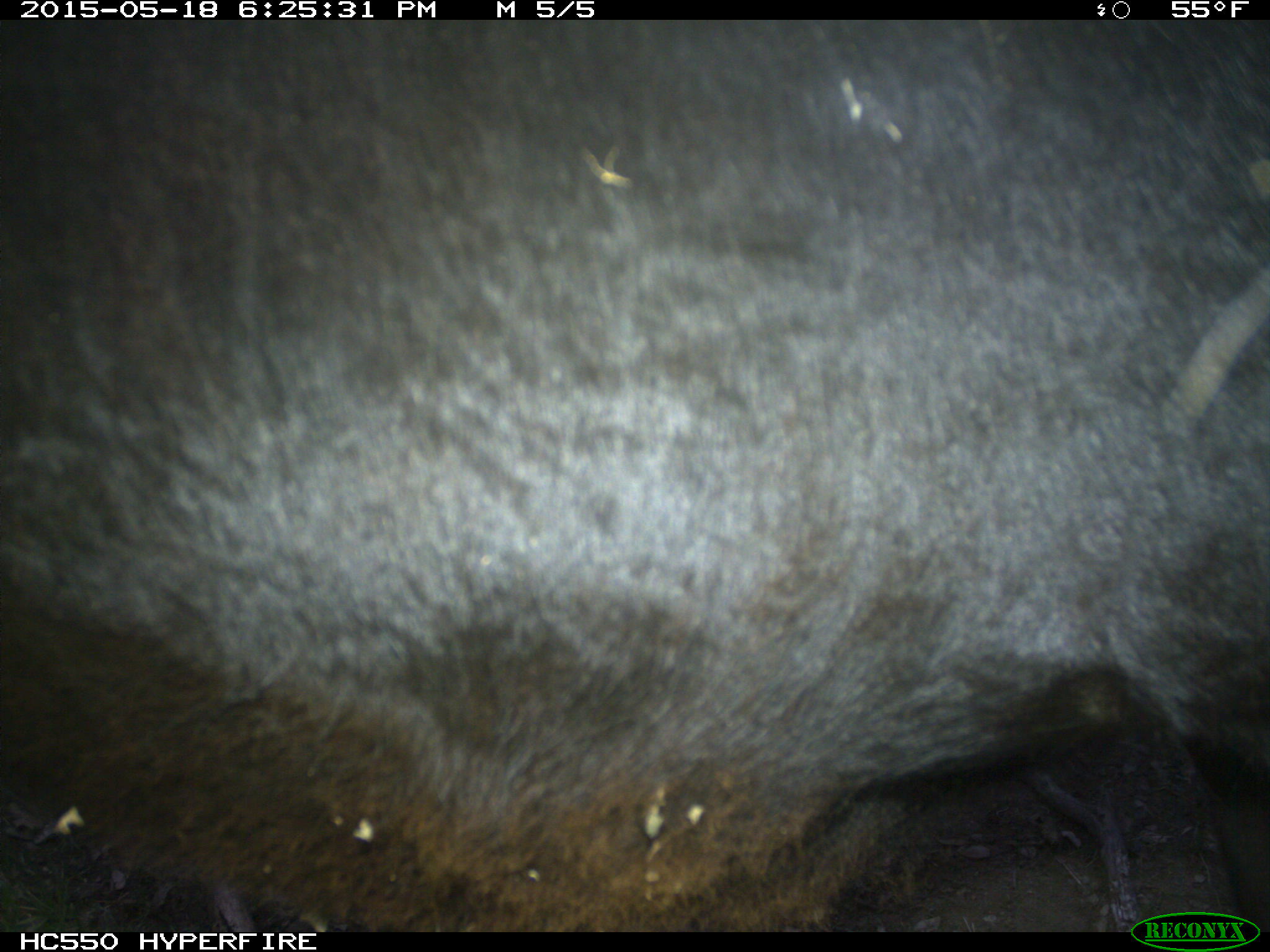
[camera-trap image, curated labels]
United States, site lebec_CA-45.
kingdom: Animalia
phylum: Chordata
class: Mammalia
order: Artiodactyla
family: Bovidae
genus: Bos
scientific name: Bos taurus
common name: domestic cow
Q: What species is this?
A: Bos taurus (domestic cow).